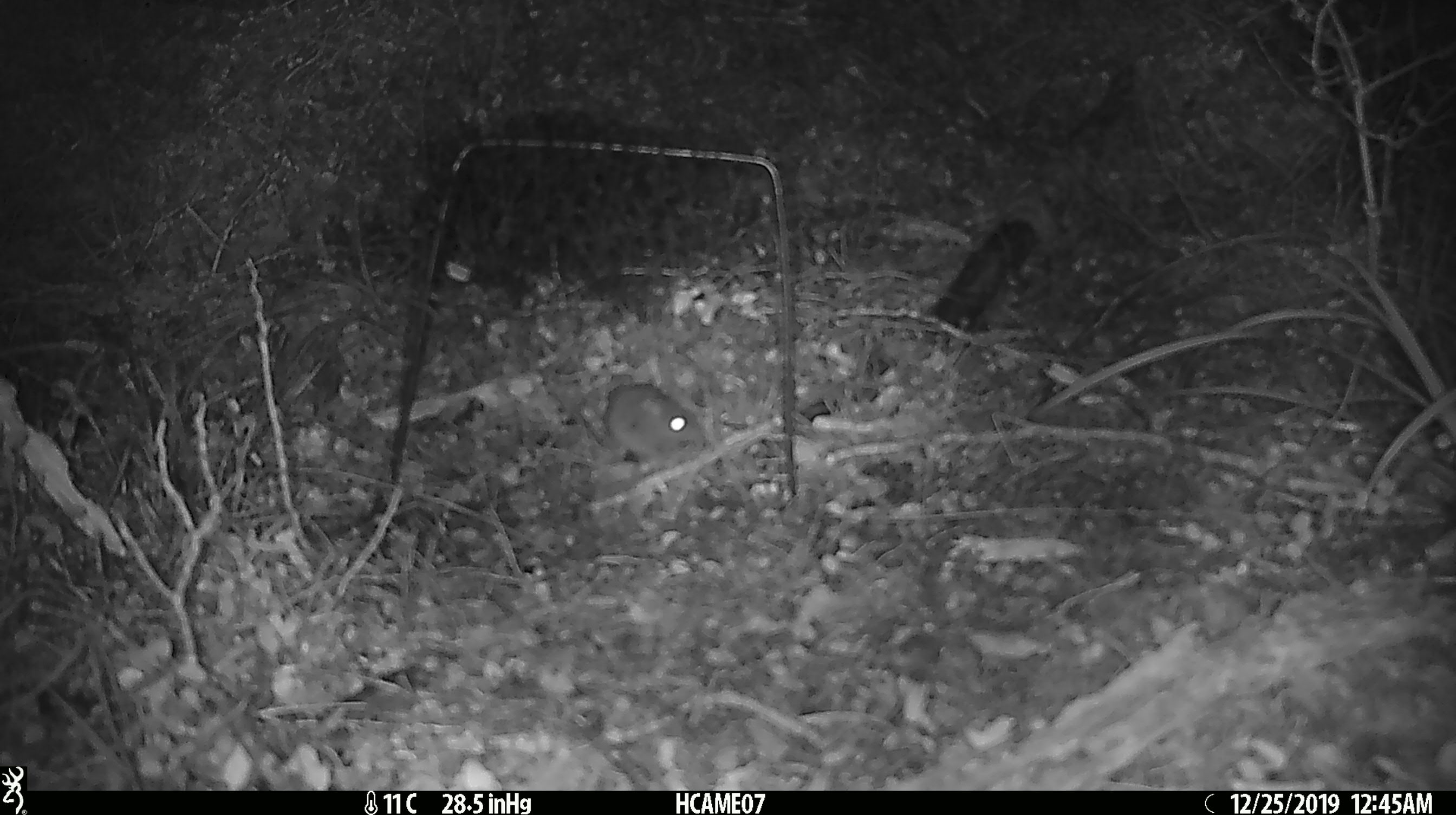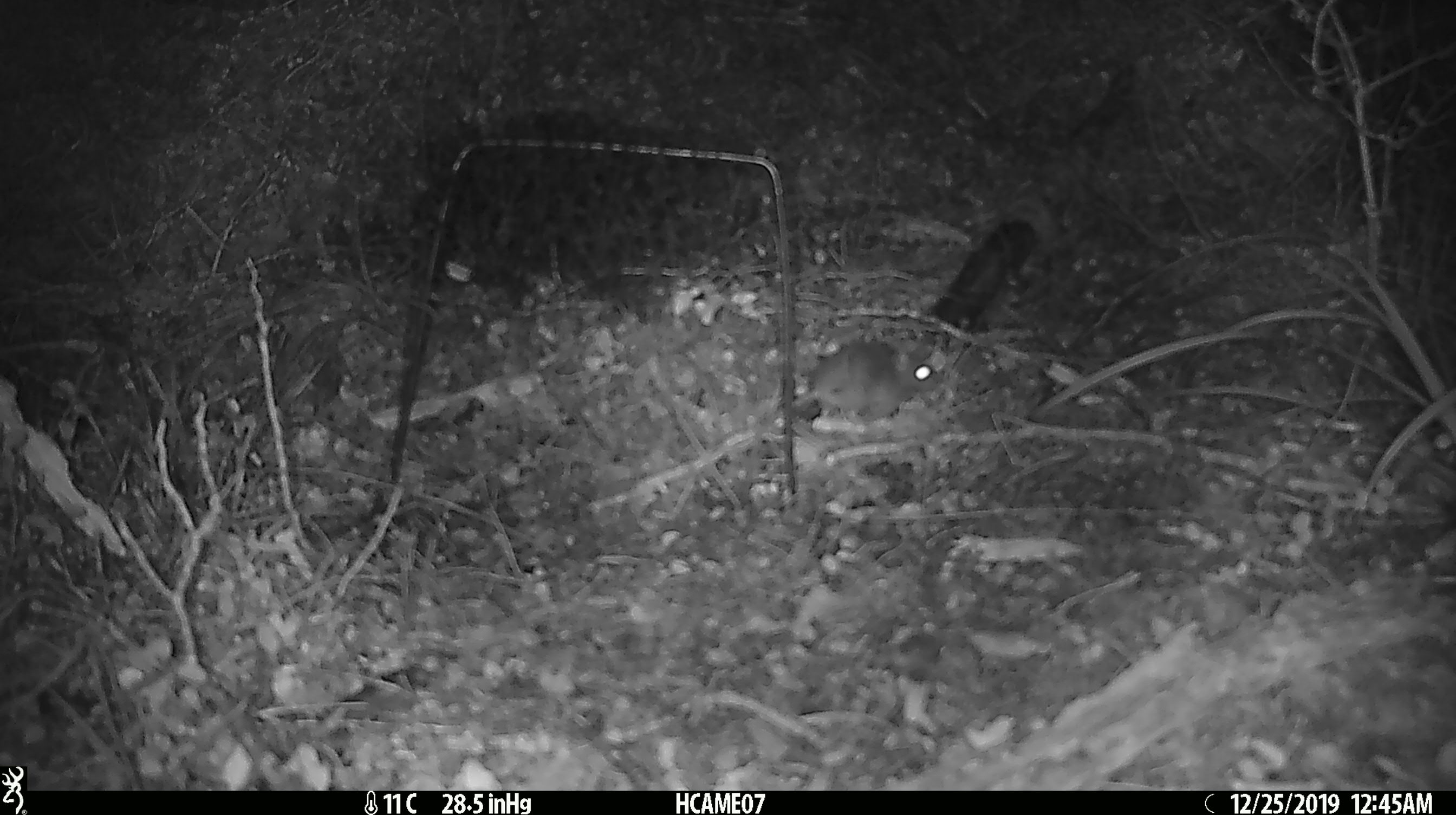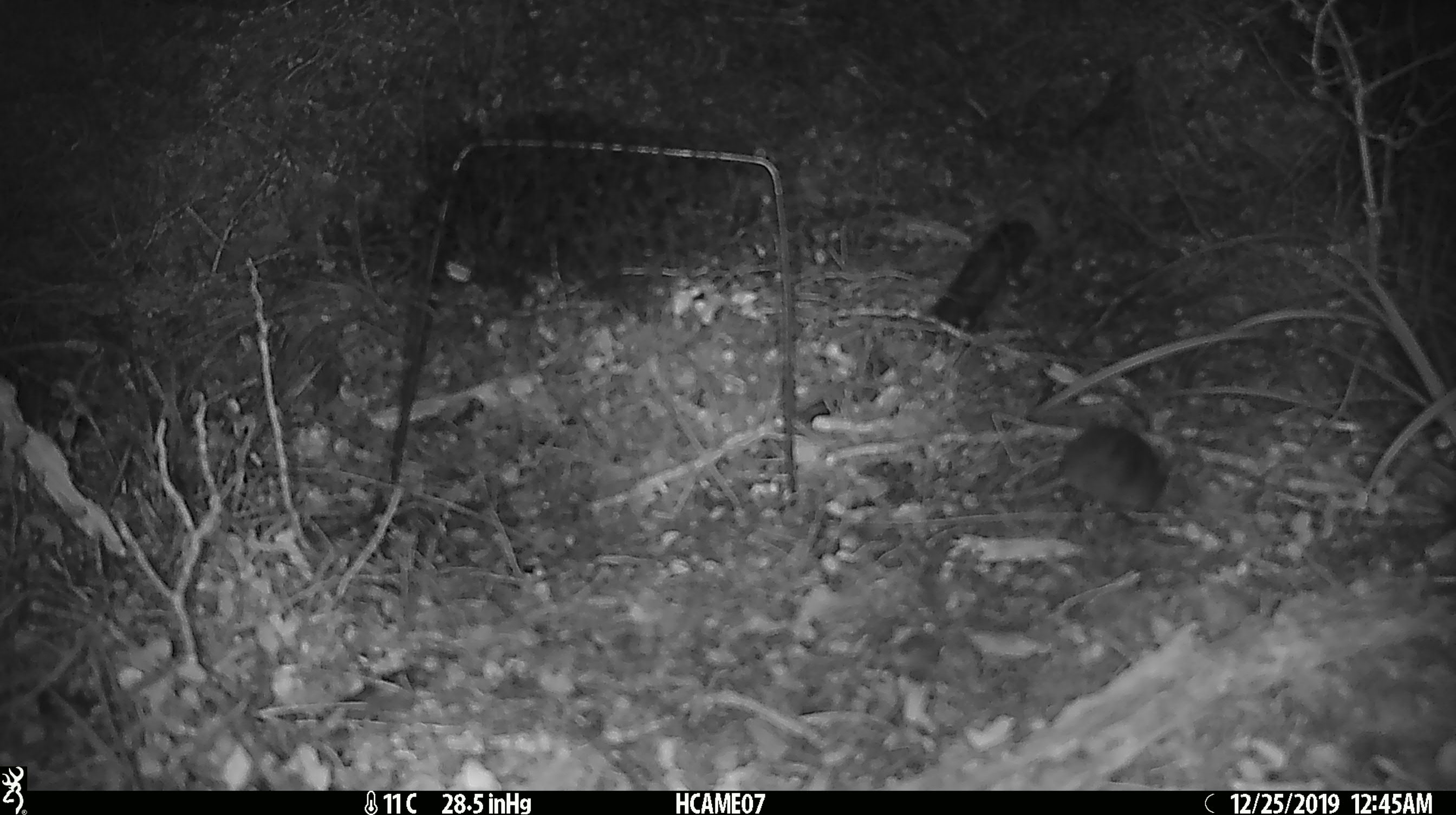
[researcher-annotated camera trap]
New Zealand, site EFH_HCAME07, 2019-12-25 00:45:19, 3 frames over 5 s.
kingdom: Animalia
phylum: Chordata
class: Mammalia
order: Rodentia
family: Muridae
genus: Mus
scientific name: Mus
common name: mouse